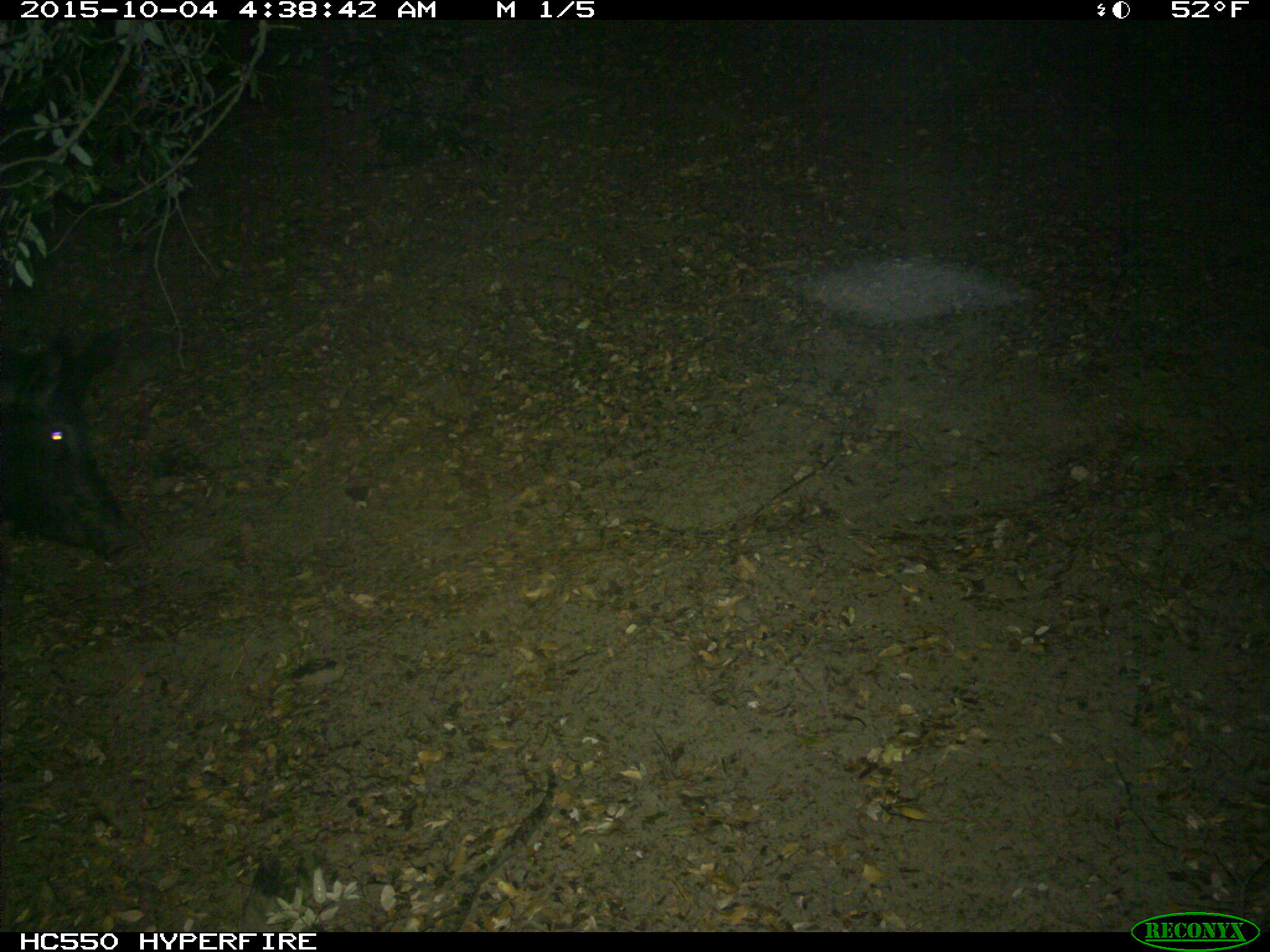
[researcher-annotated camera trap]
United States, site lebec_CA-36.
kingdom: Animalia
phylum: Chordata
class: Mammalia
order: Artiodactyla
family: Suidae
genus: Sus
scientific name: Sus scrofa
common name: wild boar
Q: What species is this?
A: Sus scrofa (wild boar).